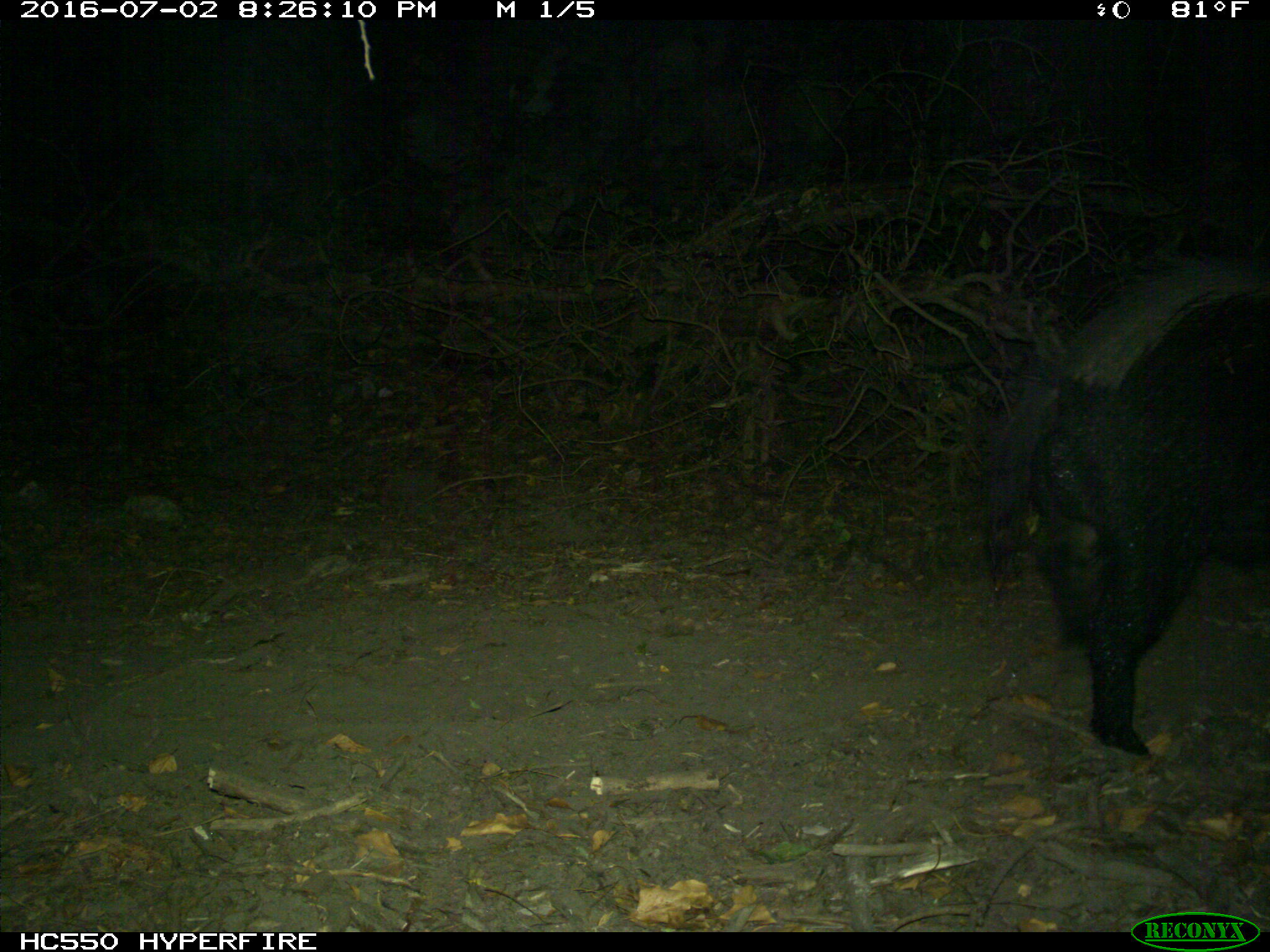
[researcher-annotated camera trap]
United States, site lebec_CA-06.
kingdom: Animalia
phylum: Chordata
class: Mammalia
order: Artiodactyla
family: Suidae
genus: Sus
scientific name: Sus scrofa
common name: wild boar